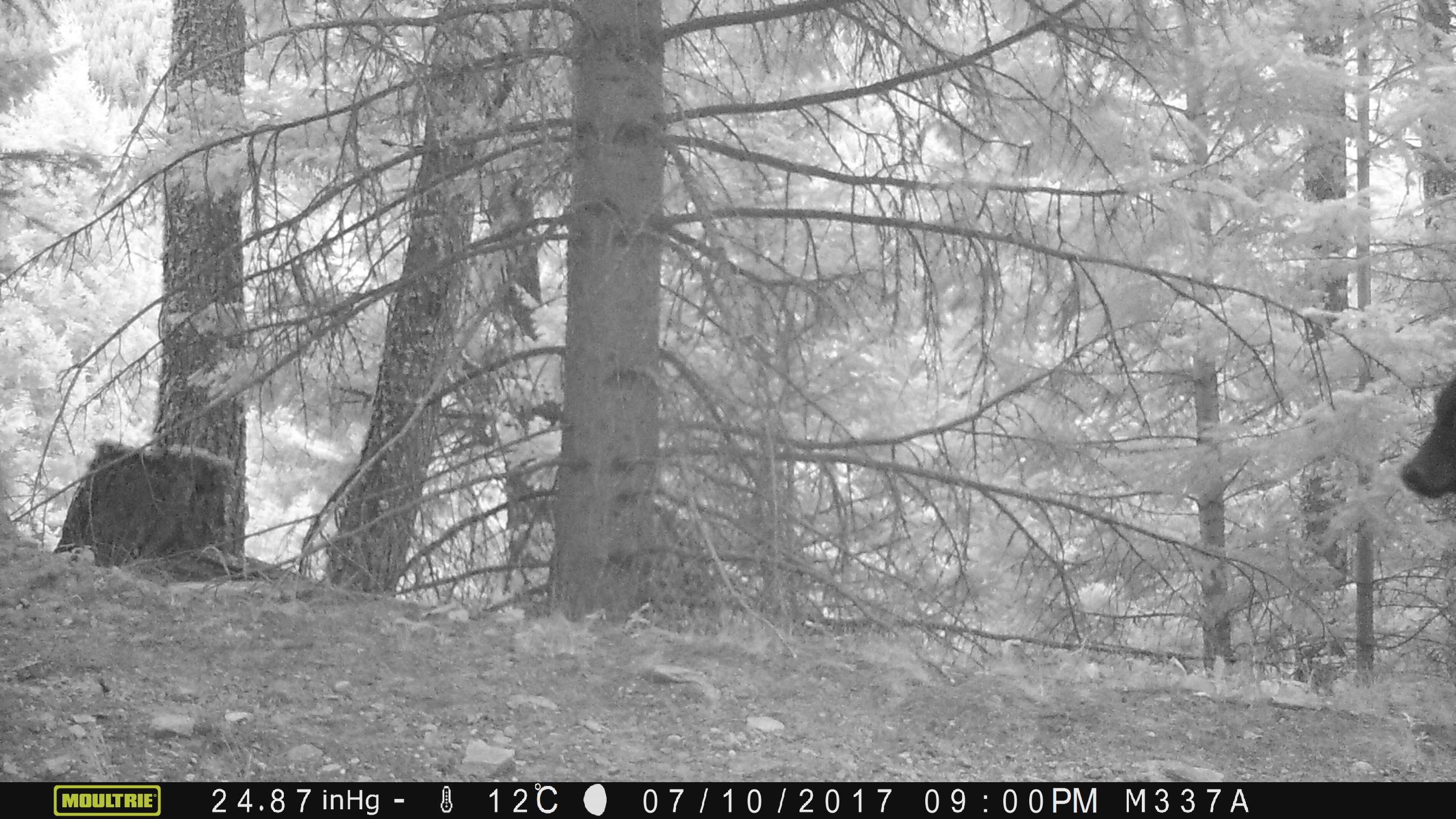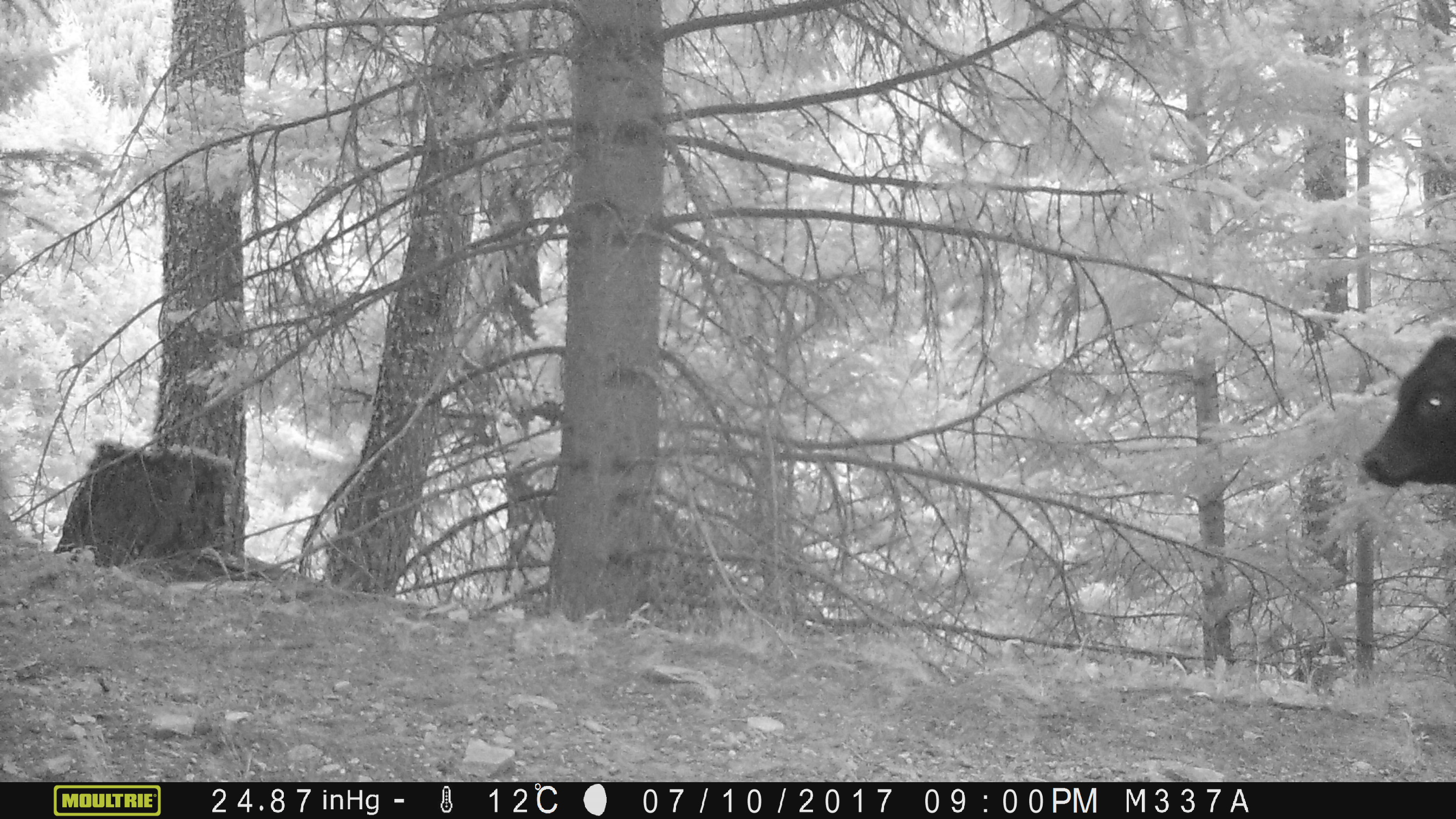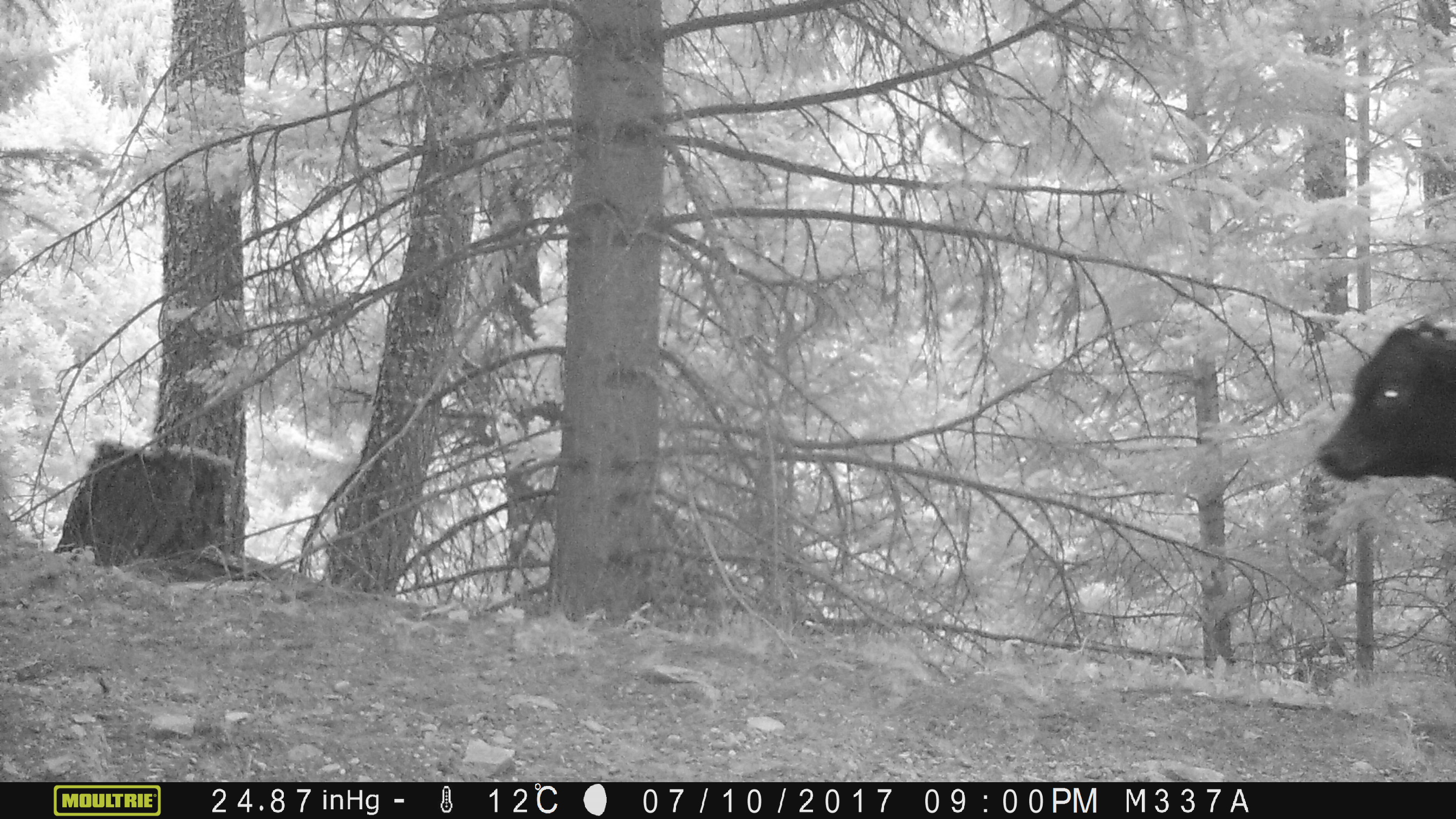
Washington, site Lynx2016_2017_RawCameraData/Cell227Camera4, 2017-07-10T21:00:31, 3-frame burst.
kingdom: Animalia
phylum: Chordata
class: Mammalia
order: Artiodactyla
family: Bovidae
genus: Bos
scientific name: Bos taurus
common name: domestic cattle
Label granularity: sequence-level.